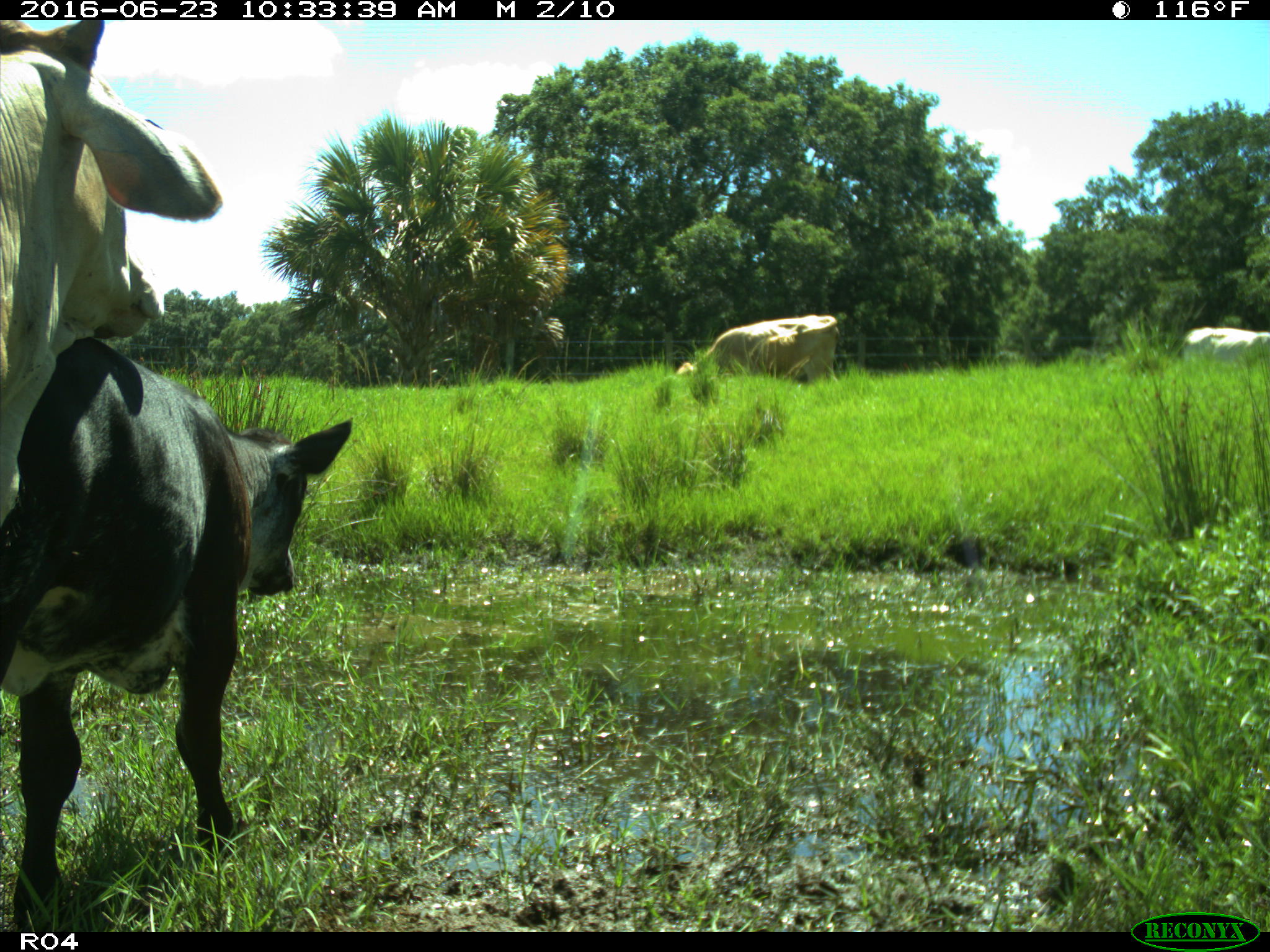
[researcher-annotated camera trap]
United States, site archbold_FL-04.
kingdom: Animalia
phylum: Chordata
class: Mammalia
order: Artiodactyla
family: Bovidae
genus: Bos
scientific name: Bos taurus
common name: domestic cow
Bos taurus (domestic cow).